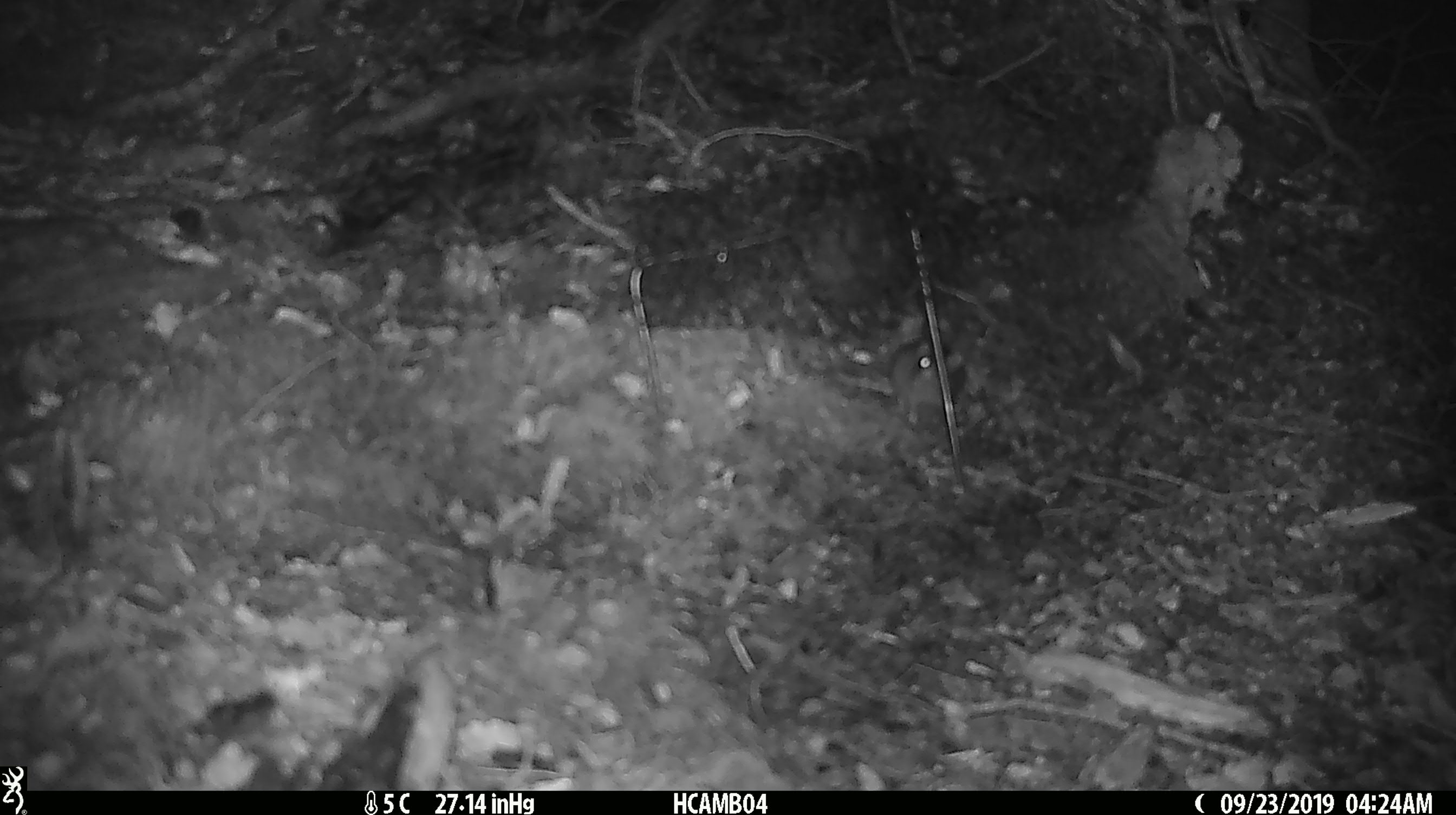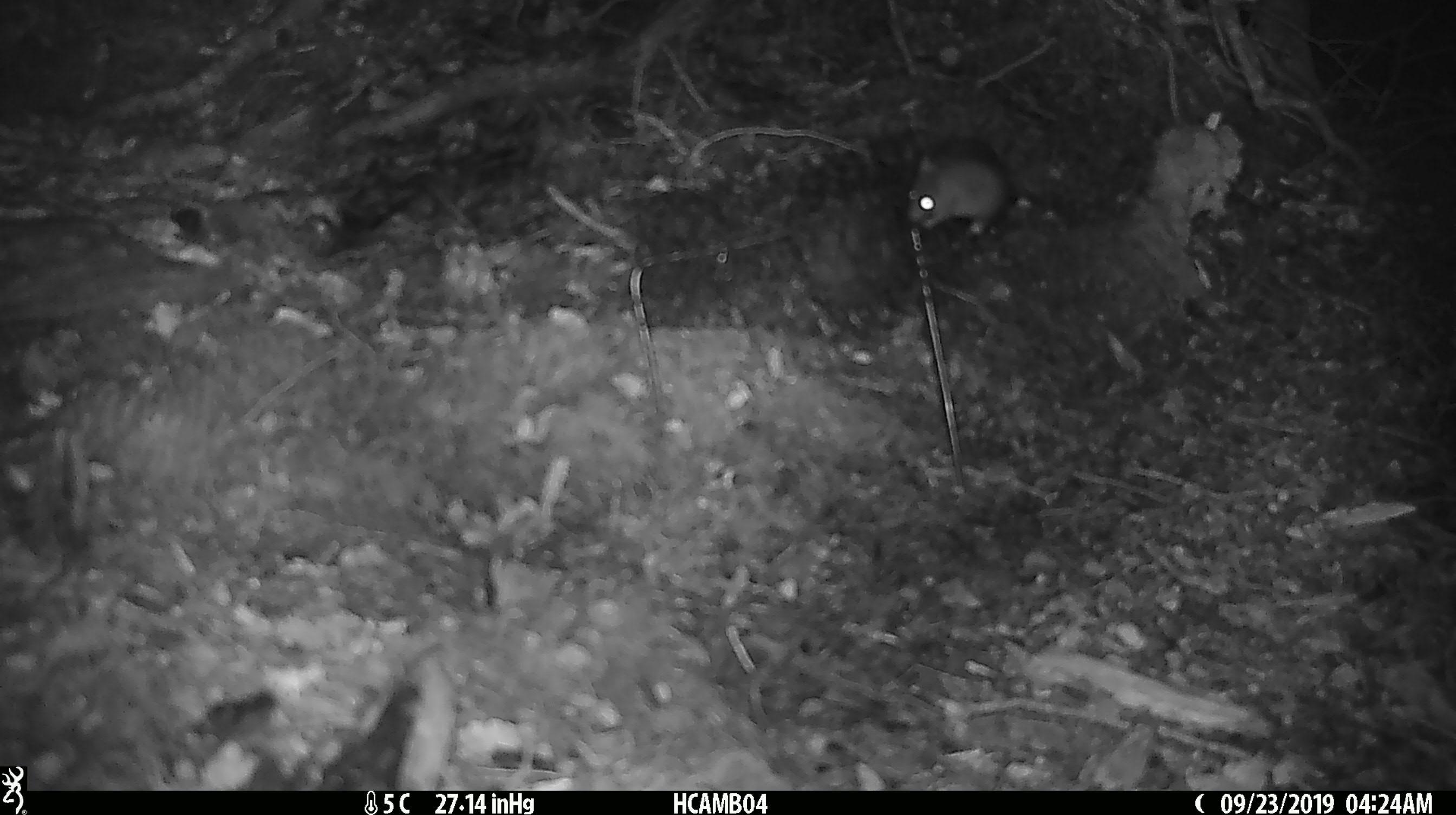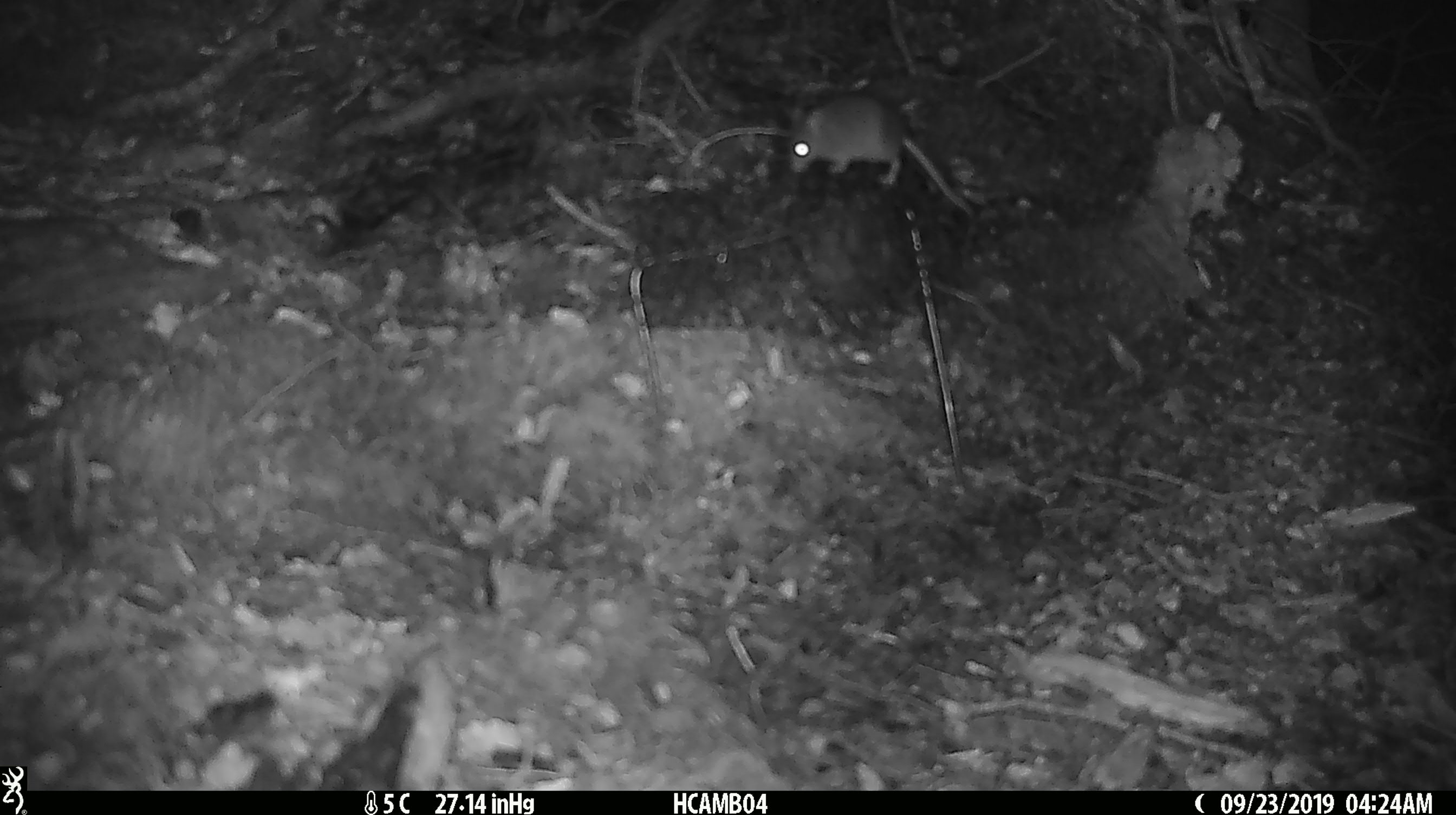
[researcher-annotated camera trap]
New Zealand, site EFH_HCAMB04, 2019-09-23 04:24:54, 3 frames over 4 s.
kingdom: Animalia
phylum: Chordata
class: Mammalia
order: Rodentia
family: Muridae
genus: Mus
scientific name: Mus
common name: mouse